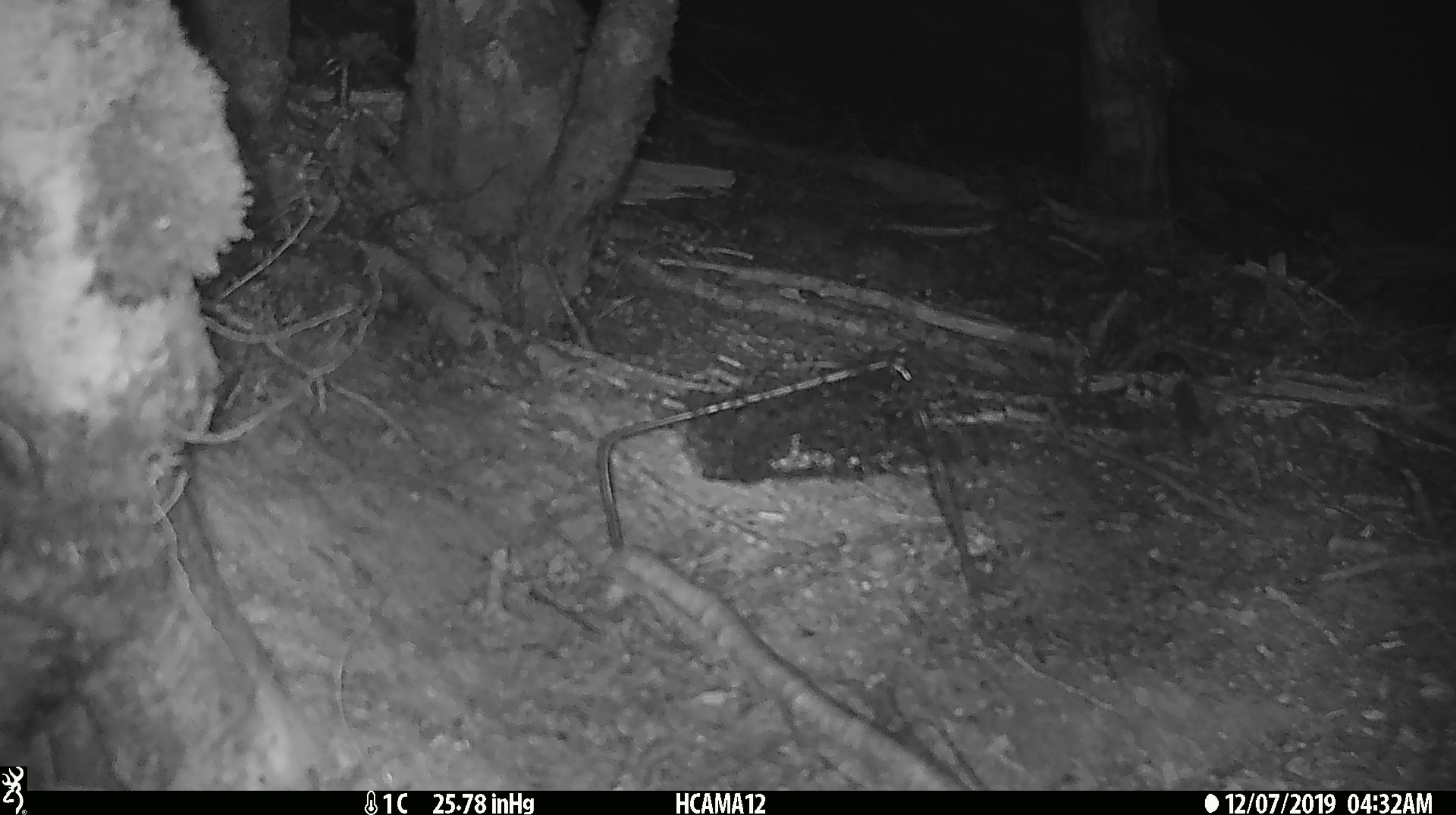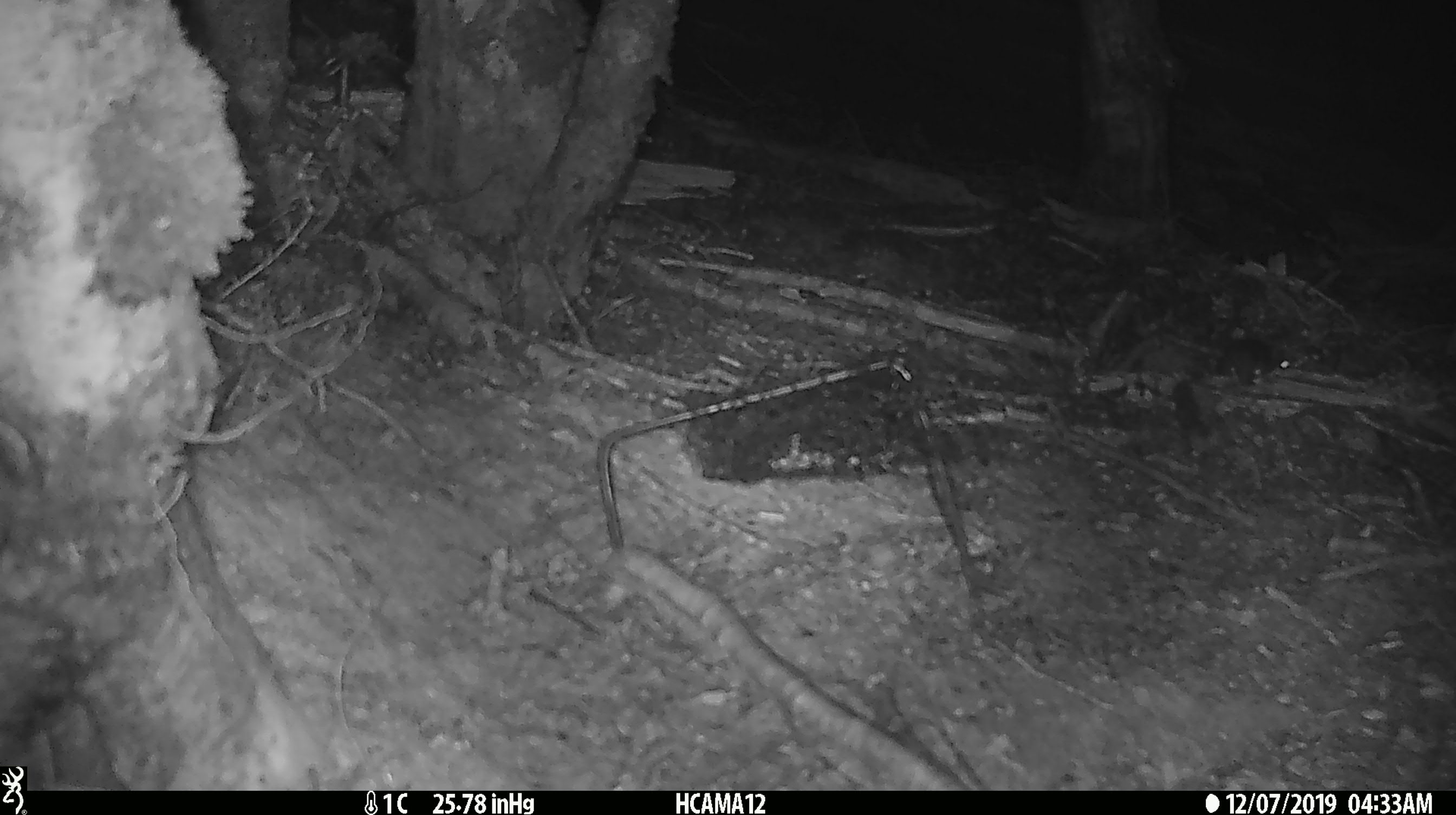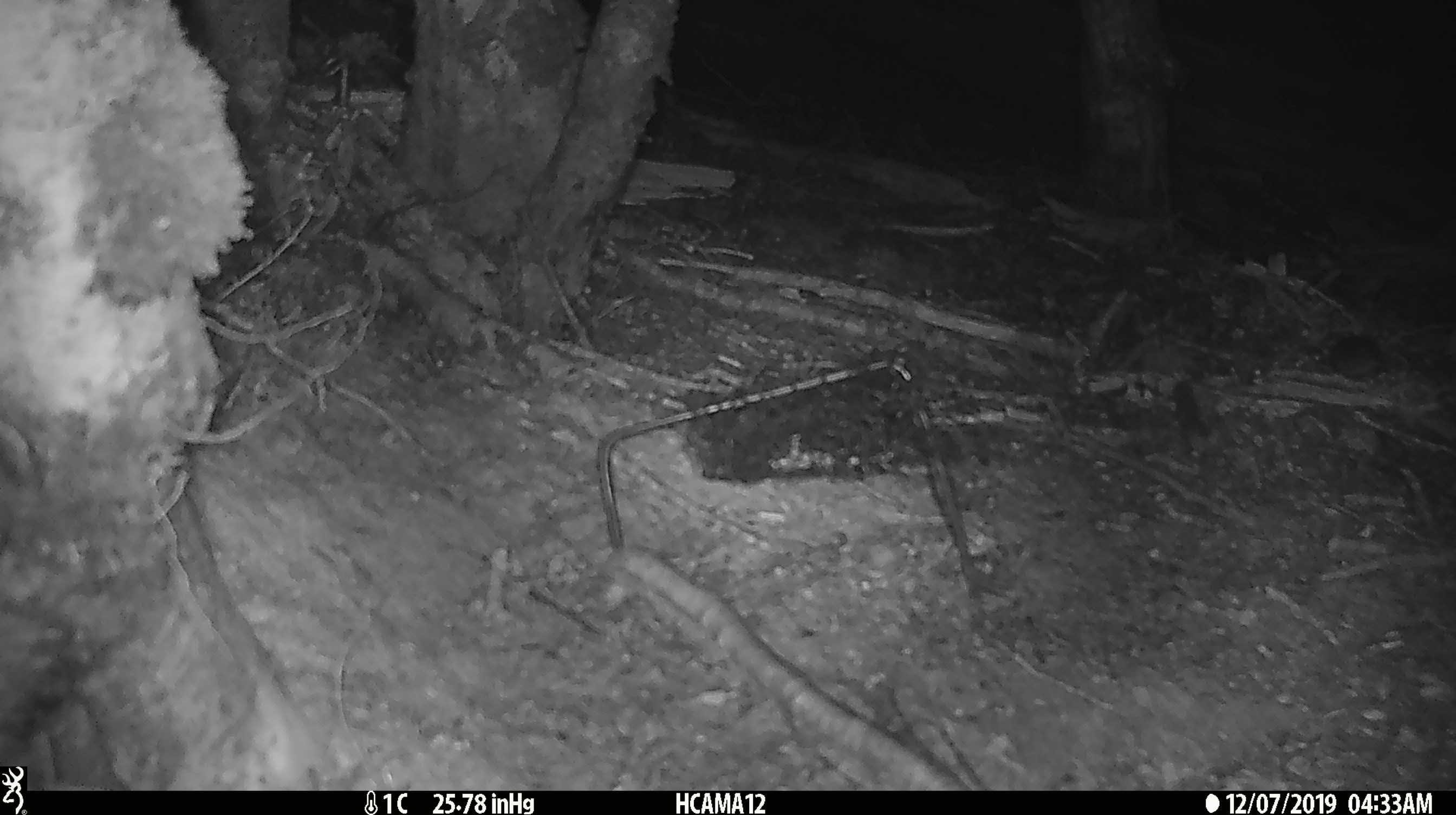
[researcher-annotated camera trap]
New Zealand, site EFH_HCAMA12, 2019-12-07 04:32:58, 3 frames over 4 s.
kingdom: Animalia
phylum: Chordata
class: Mammalia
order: Rodentia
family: Muridae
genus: Mus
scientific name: Mus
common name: mouse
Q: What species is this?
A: Mouse (Mus).